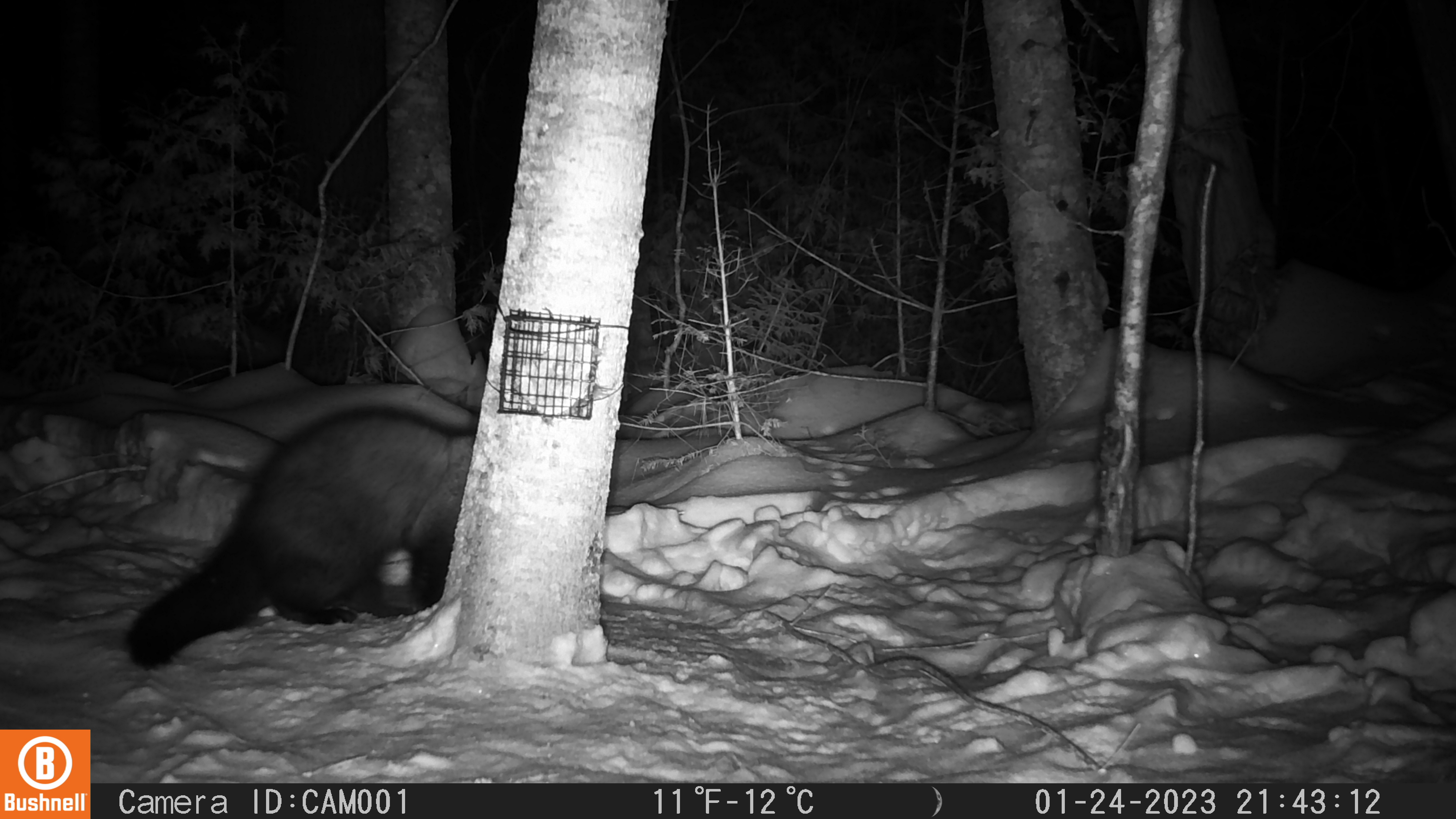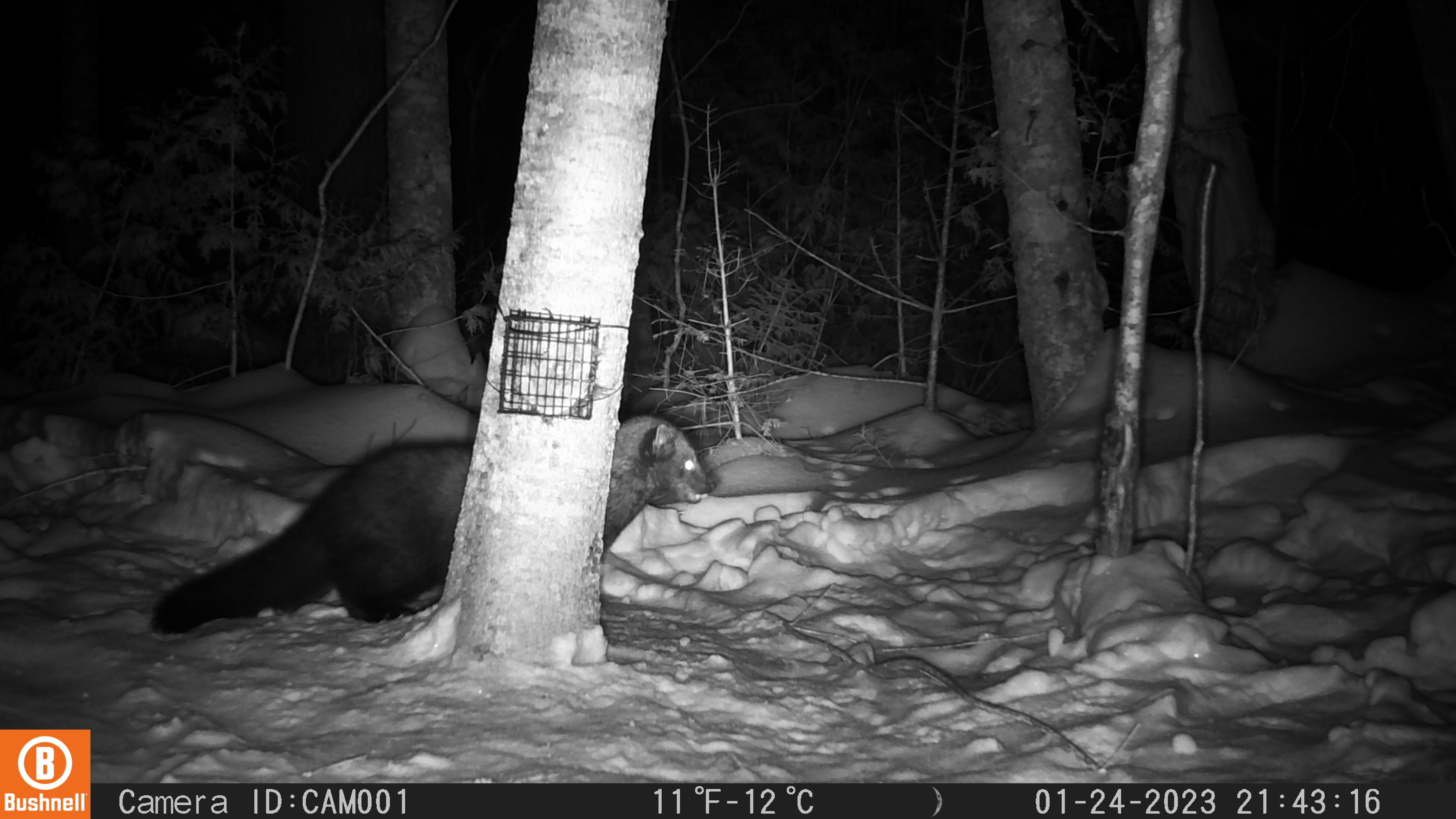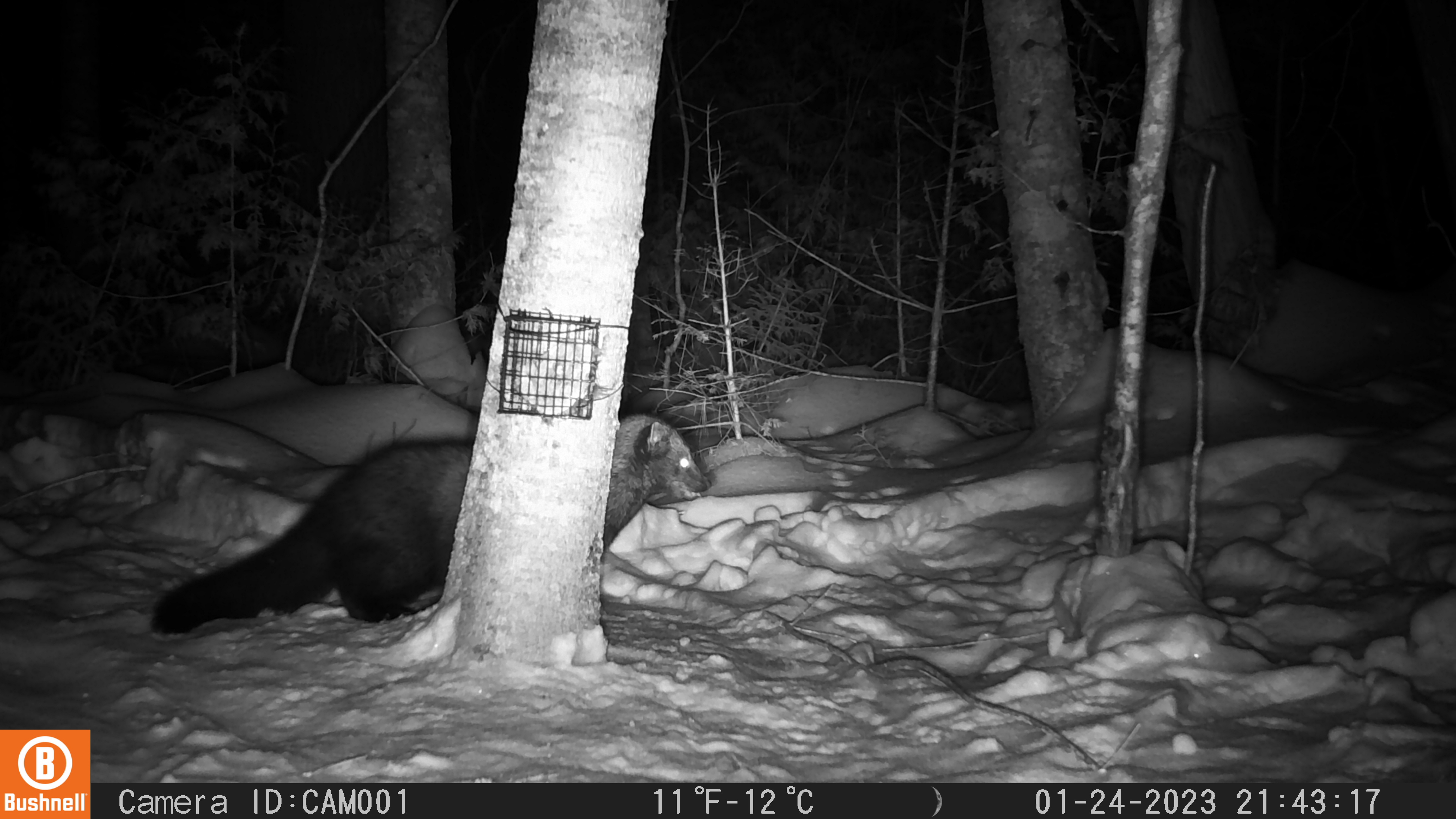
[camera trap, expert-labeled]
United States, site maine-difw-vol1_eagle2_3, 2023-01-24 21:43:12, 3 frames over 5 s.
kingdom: Animalia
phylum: Chordata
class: Mammalia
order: Carnivora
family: Mustelidae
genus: Pekania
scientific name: Pekania pennanti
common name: fisher